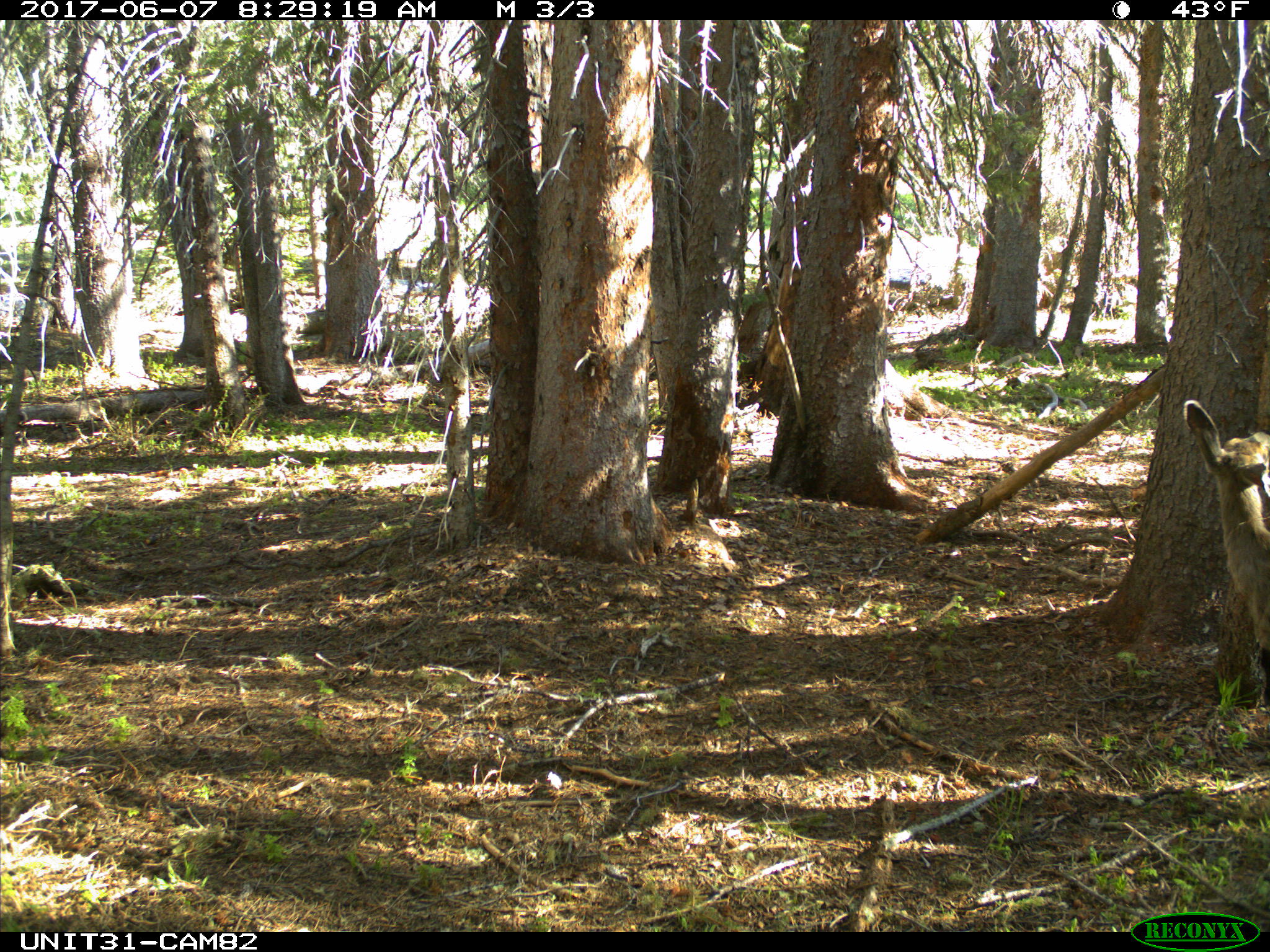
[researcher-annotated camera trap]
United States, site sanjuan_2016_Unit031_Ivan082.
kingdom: Animalia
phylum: Chordata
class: Mammalia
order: Artiodactyla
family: Cervidae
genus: Odocoileus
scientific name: Odocoileus hemionus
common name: mule deer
Odocoileus hemionus (mule deer).